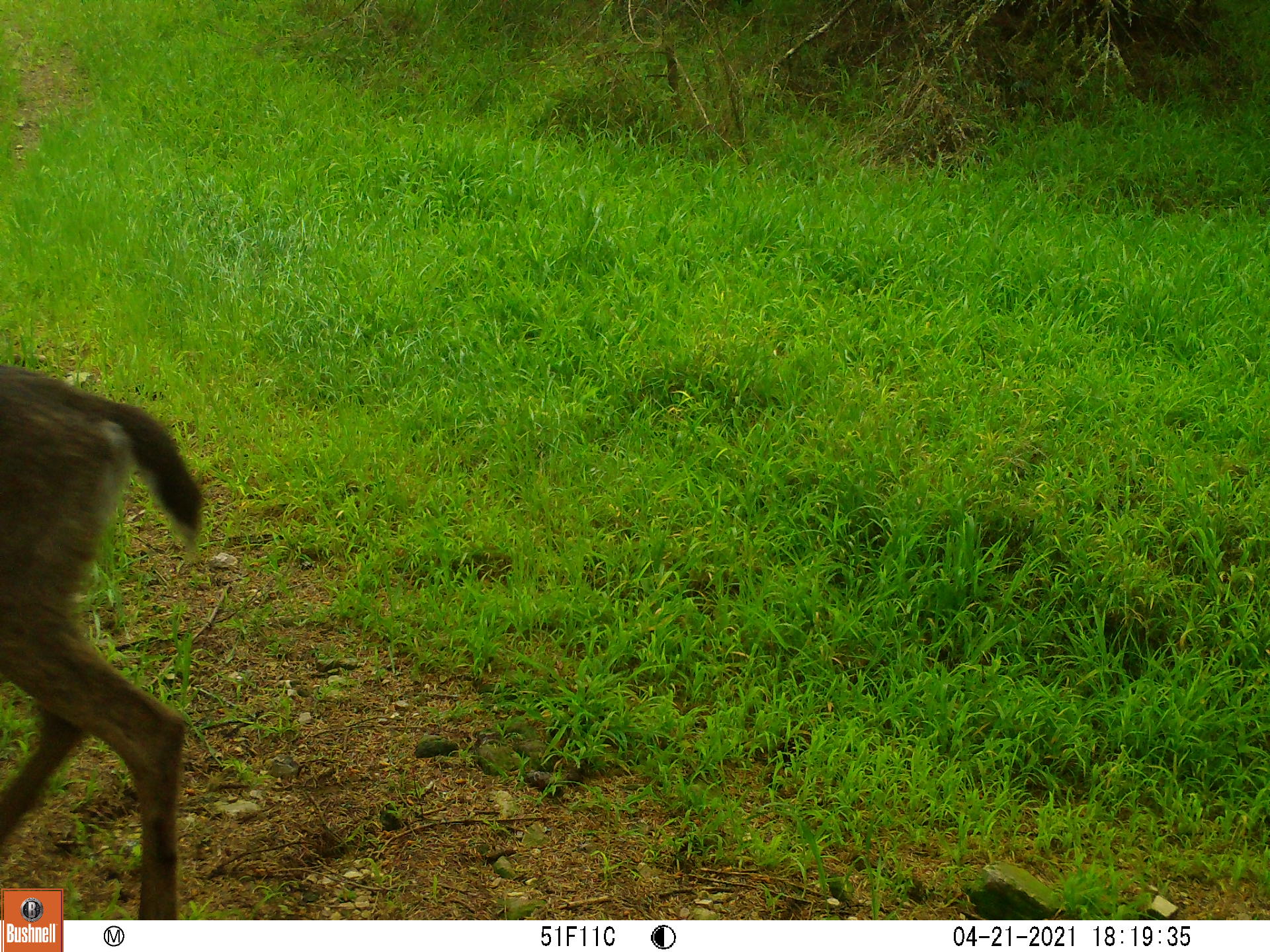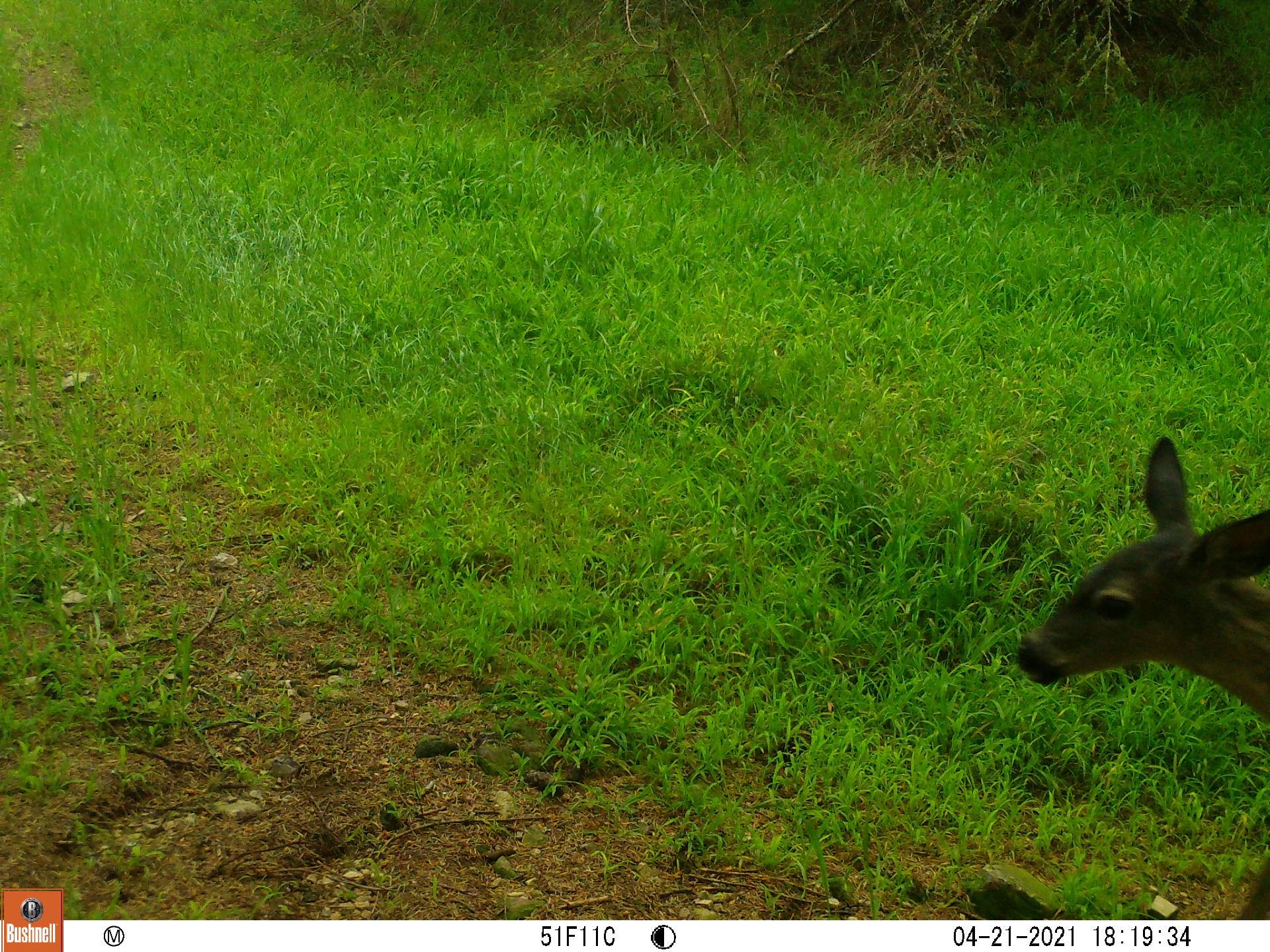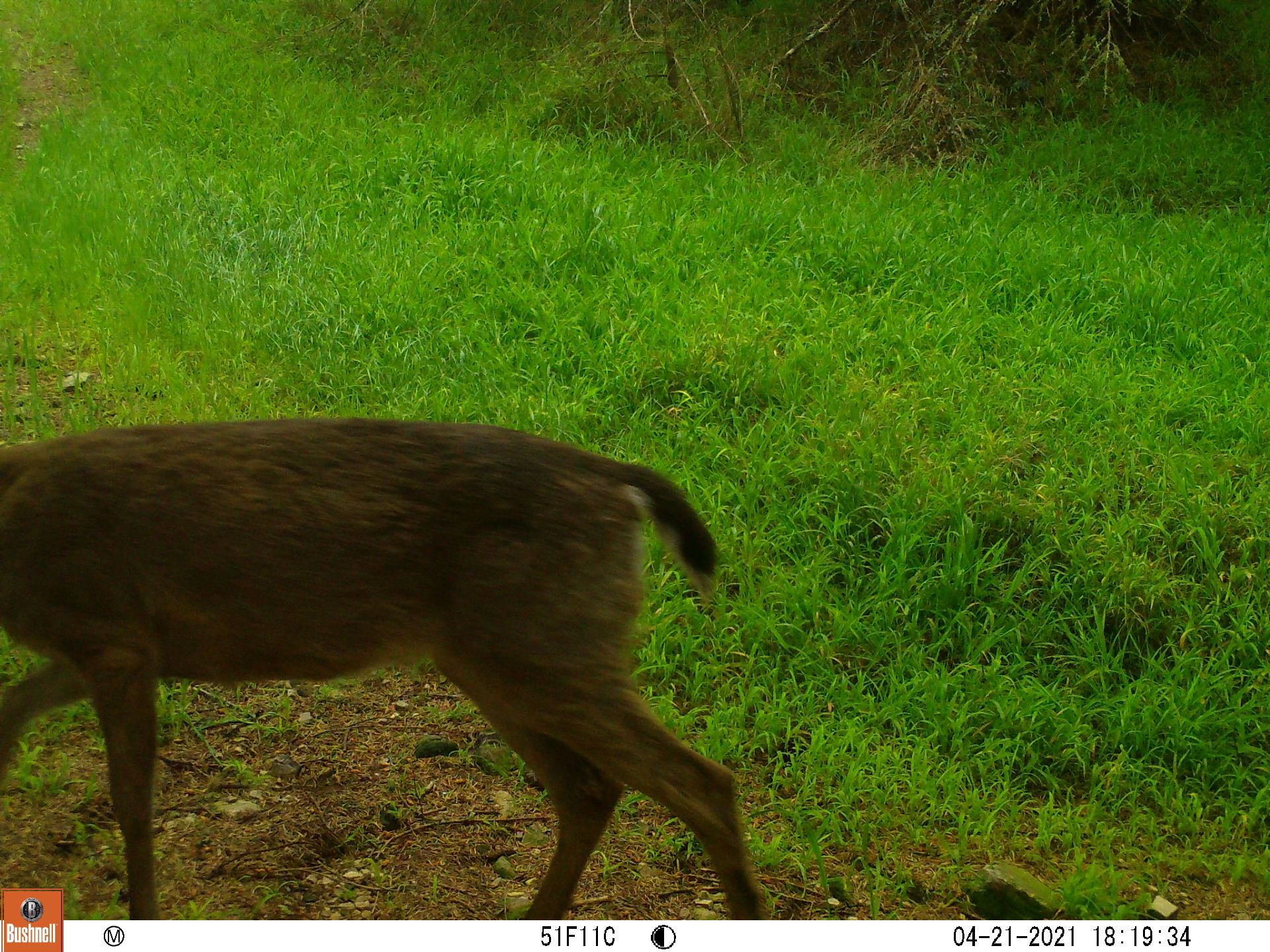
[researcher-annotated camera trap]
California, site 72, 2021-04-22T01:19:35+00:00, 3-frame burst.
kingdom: Animalia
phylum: Chordata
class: Mammalia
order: Artiodactyla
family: Cervidae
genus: Odocoileus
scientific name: Odocoileus hemionus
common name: mule deer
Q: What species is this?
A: Mule deer (Odocoileus hemionus).